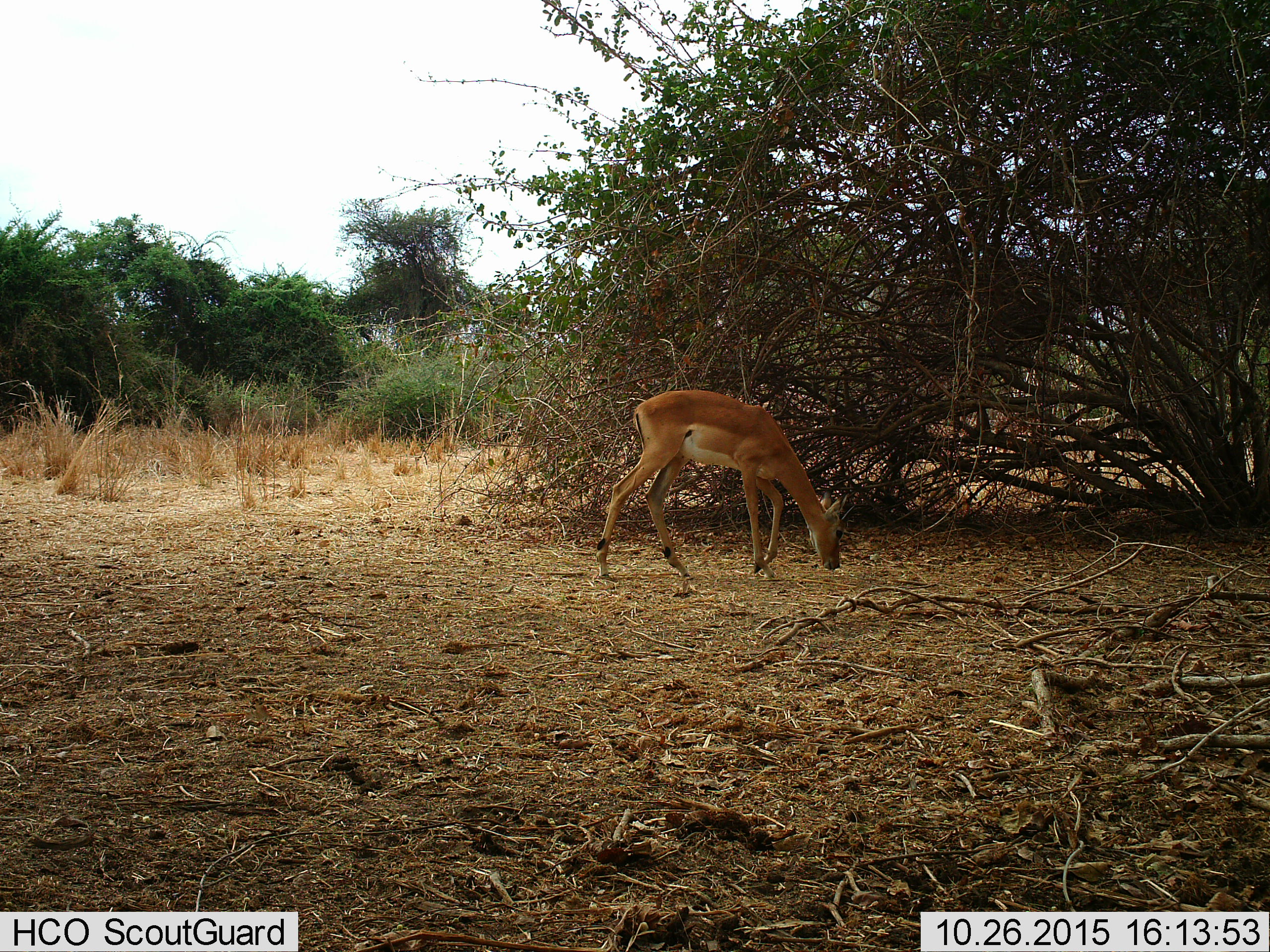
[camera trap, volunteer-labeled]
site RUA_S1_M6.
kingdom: Animalia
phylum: Chordata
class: Mammalia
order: Artiodactyla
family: Bovidae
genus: Aepyceros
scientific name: Aepyceros melampus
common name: impala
Impala (Aepyceros melampus), count 1. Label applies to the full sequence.